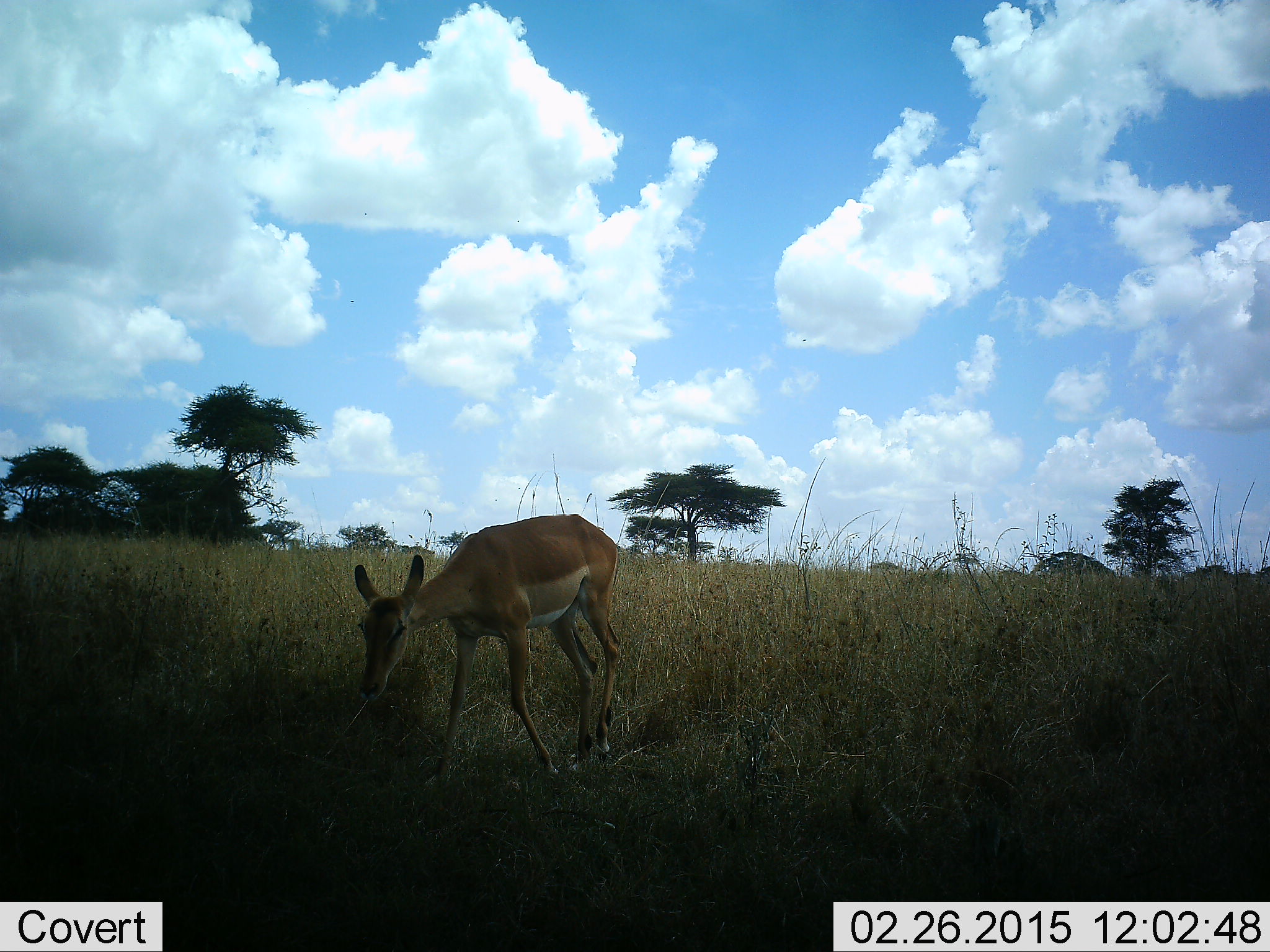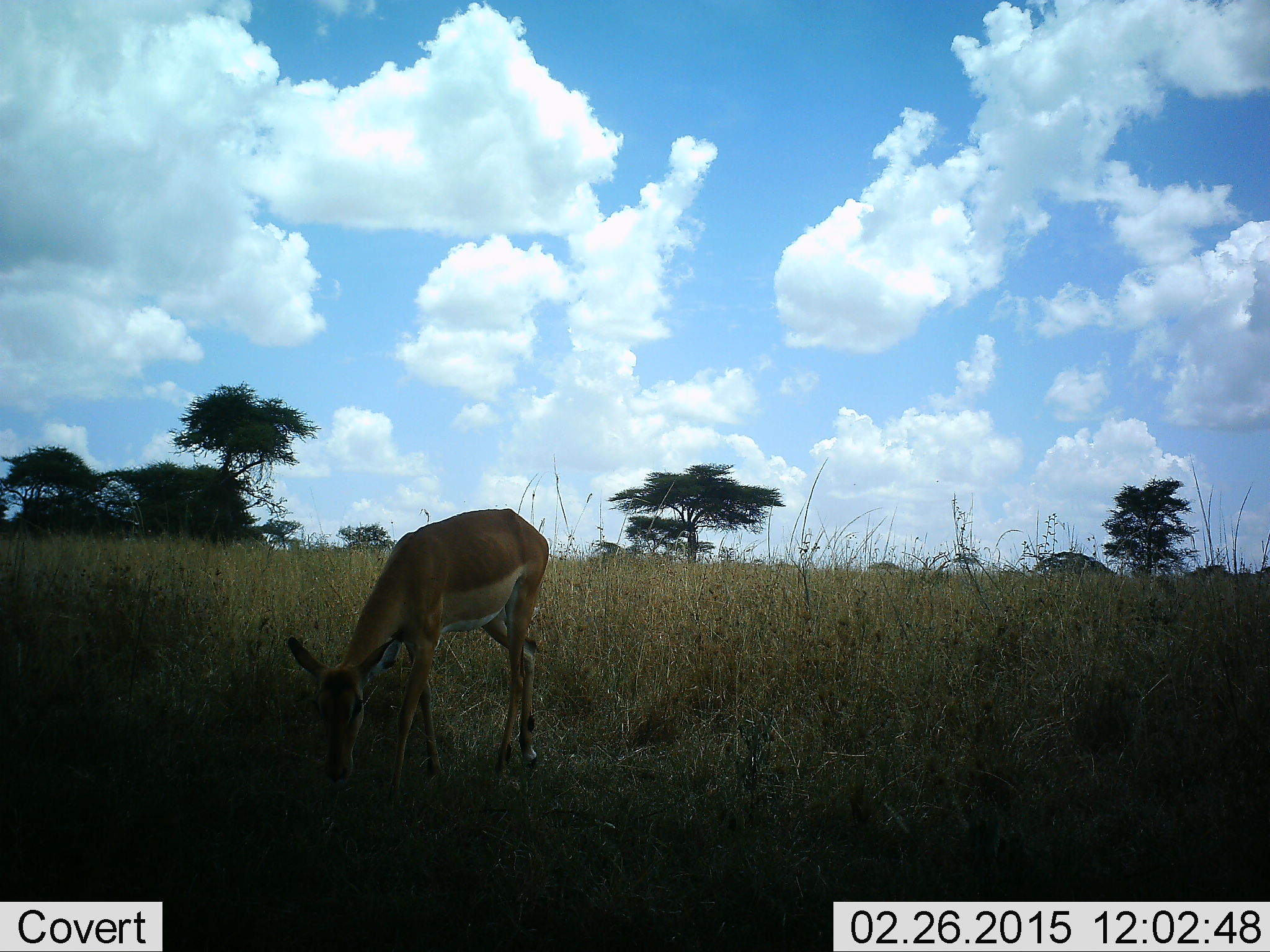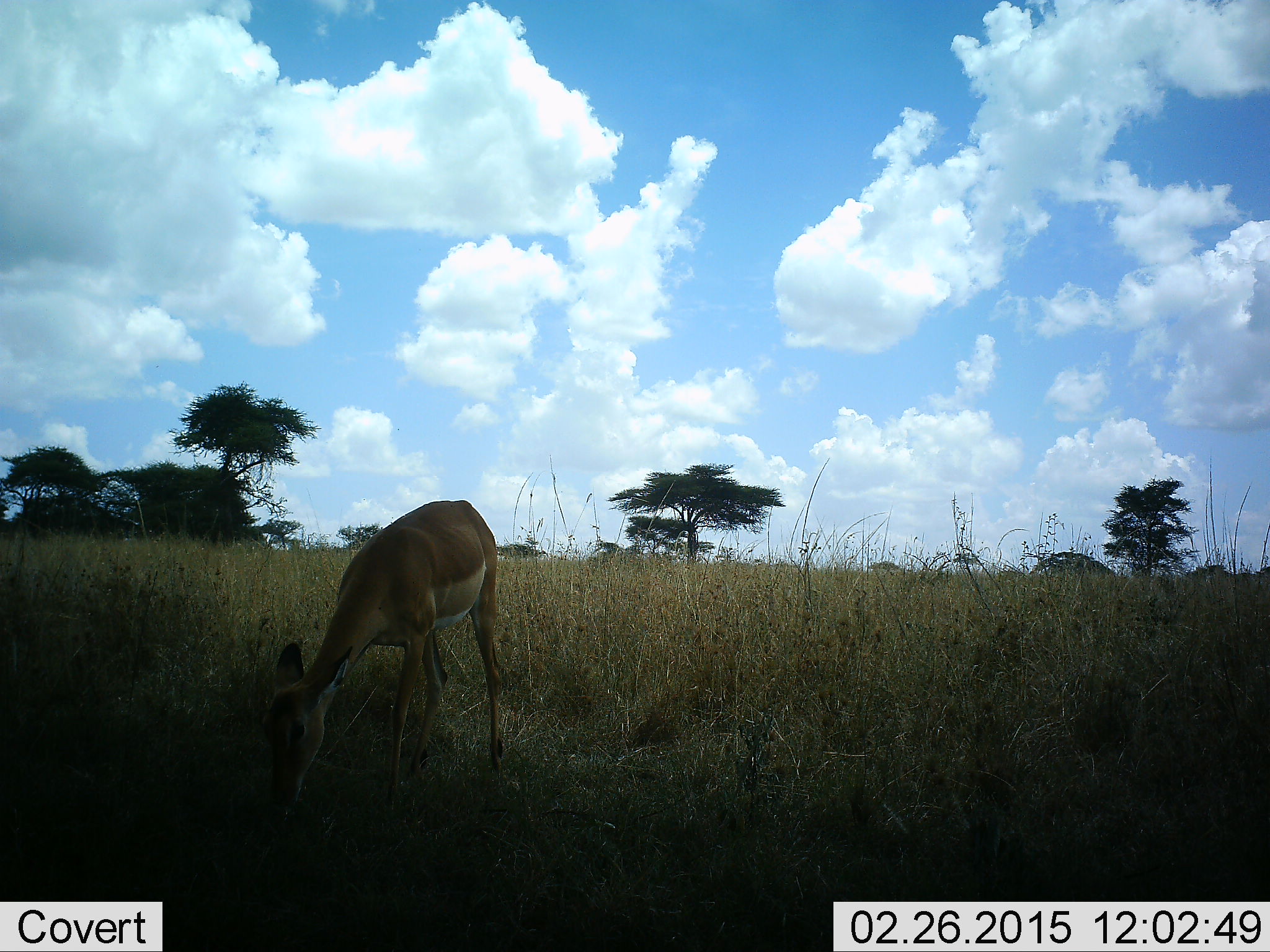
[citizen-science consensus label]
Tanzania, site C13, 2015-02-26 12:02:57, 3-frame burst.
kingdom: Animalia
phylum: Chordata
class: Mammalia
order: Artiodactyla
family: Bovidae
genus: Aepyceros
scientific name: Aepyceros melampus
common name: impala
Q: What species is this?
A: Impala (Aepyceros melampus).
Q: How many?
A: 1.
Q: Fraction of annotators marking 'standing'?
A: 11%.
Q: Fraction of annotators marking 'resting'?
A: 0%.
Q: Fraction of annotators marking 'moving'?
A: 44%.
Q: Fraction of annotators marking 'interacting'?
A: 0%.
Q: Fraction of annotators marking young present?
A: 0%.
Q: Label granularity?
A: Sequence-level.